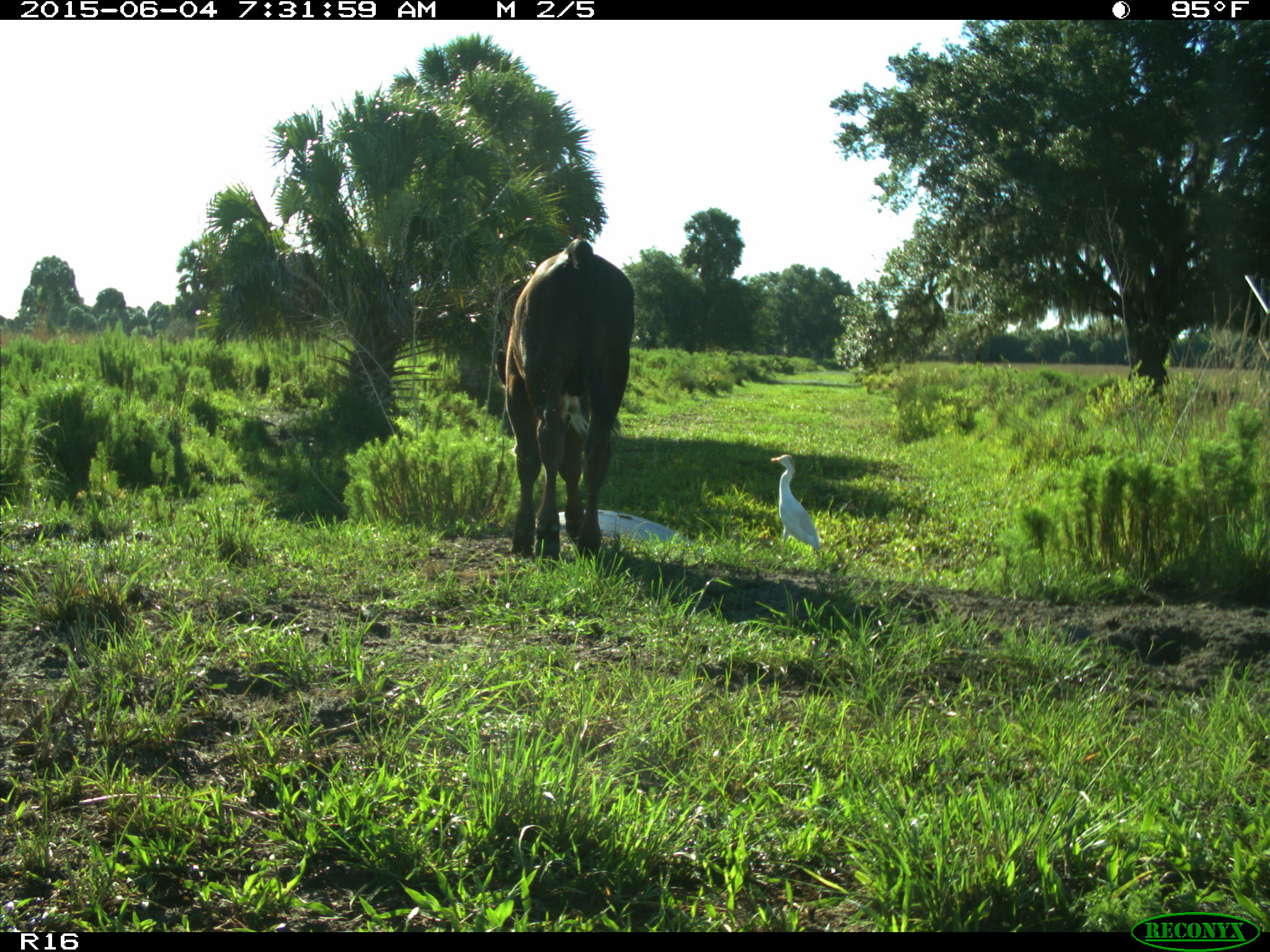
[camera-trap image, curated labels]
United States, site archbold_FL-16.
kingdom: Animalia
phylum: Chordata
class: Mammalia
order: Artiodactyla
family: Bovidae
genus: Bos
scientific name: Bos taurus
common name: domestic cow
Bos taurus (domestic cow).